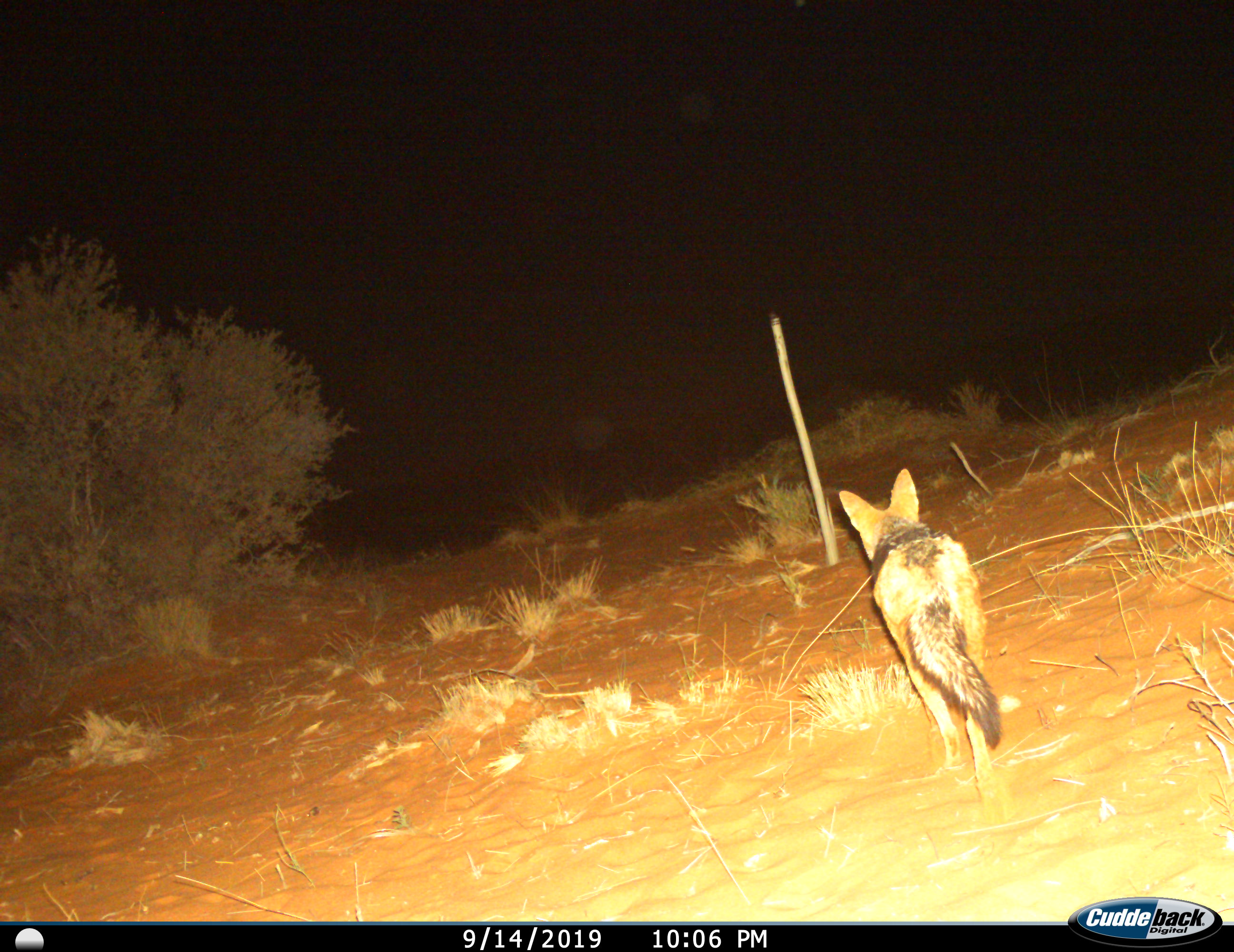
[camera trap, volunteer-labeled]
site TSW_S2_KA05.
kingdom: Animalia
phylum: Chordata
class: Mammalia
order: Carnivora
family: Canidae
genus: Lupulella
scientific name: Lupulella mesomelas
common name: black-backed jackal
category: jackalblackbacked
Jackalblackbacked (black-backed jackal) (Lupulella mesomelas), count 1. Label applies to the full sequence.